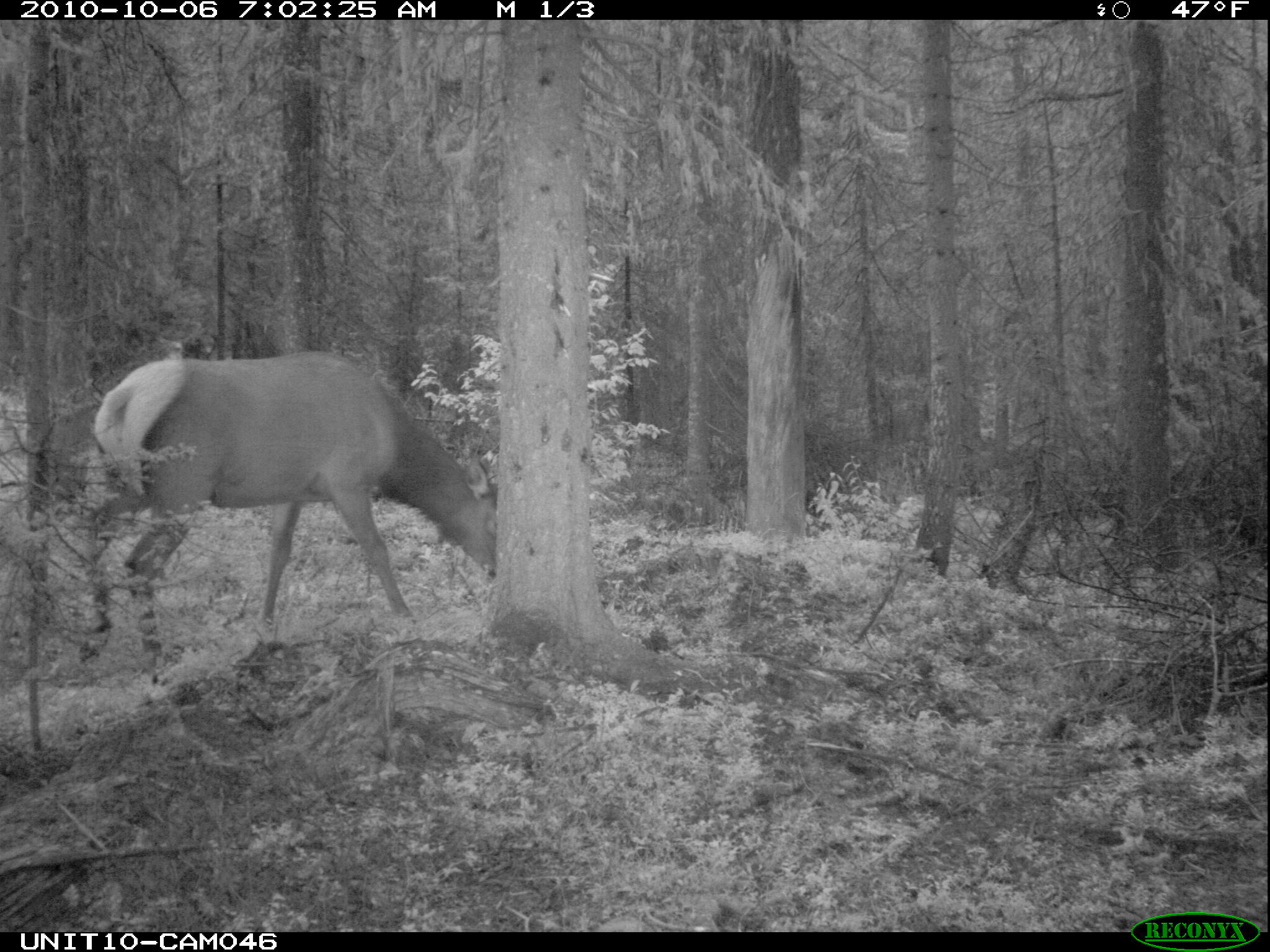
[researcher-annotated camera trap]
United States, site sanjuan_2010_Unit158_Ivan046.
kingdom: Animalia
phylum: Chordata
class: Mammalia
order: Artiodactyla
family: Cervidae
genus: Cervus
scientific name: Cervus elaphus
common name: red deer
Cervus elaphus (red deer).